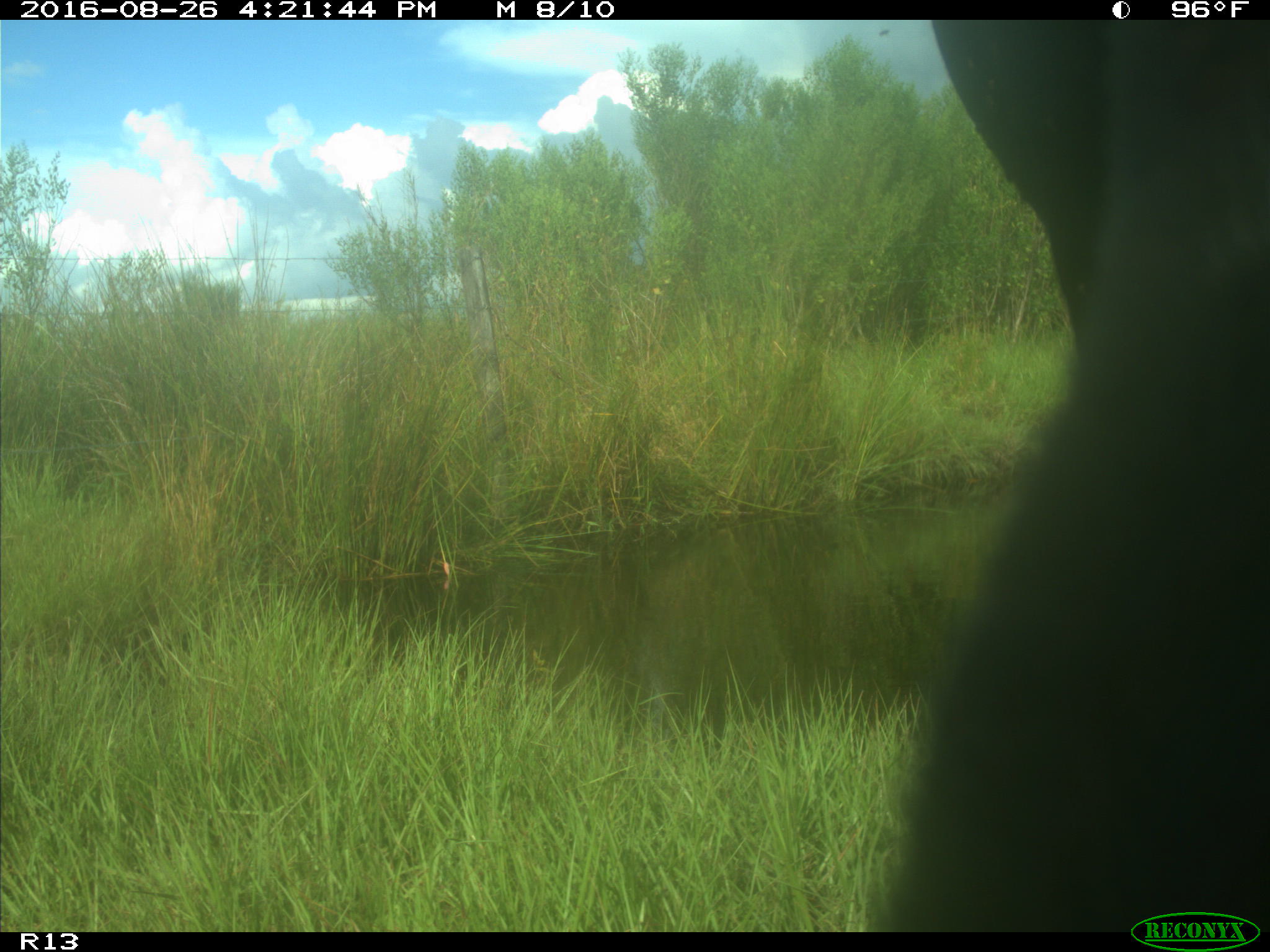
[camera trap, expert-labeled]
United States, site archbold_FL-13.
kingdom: Animalia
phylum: Chordata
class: Mammalia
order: Artiodactyla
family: Bovidae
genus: Bos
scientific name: Bos taurus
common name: domestic cow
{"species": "Bos taurus (domestic cow)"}